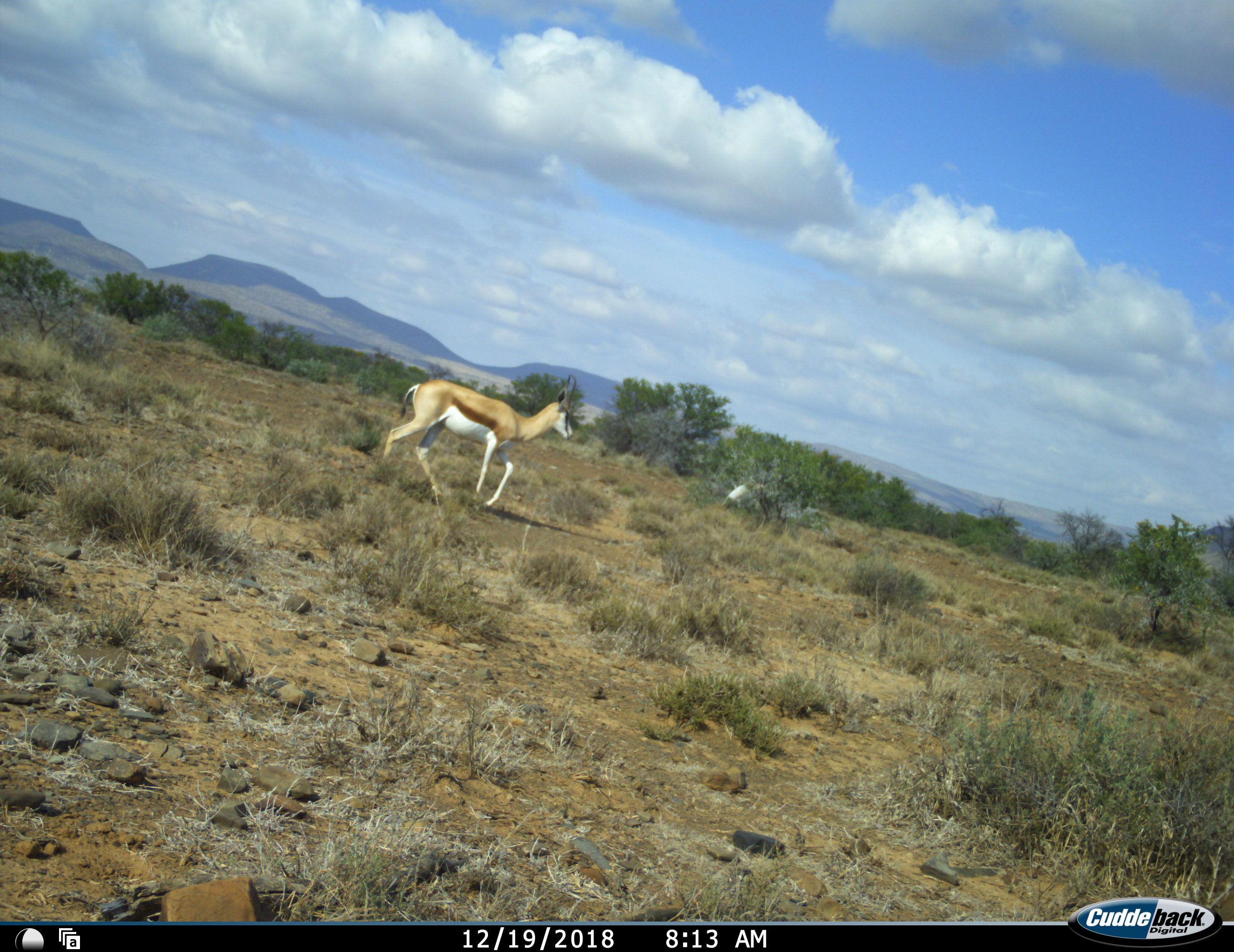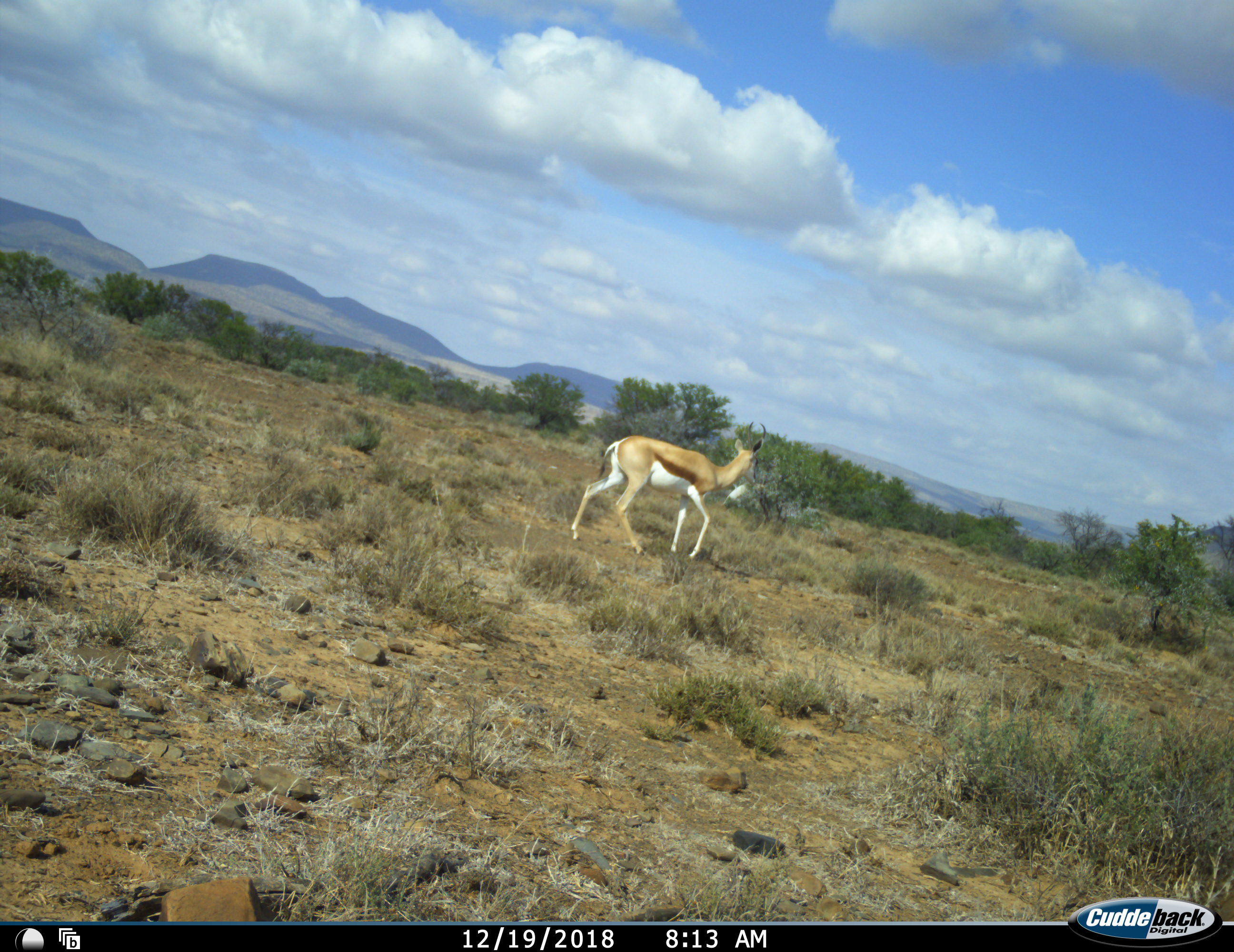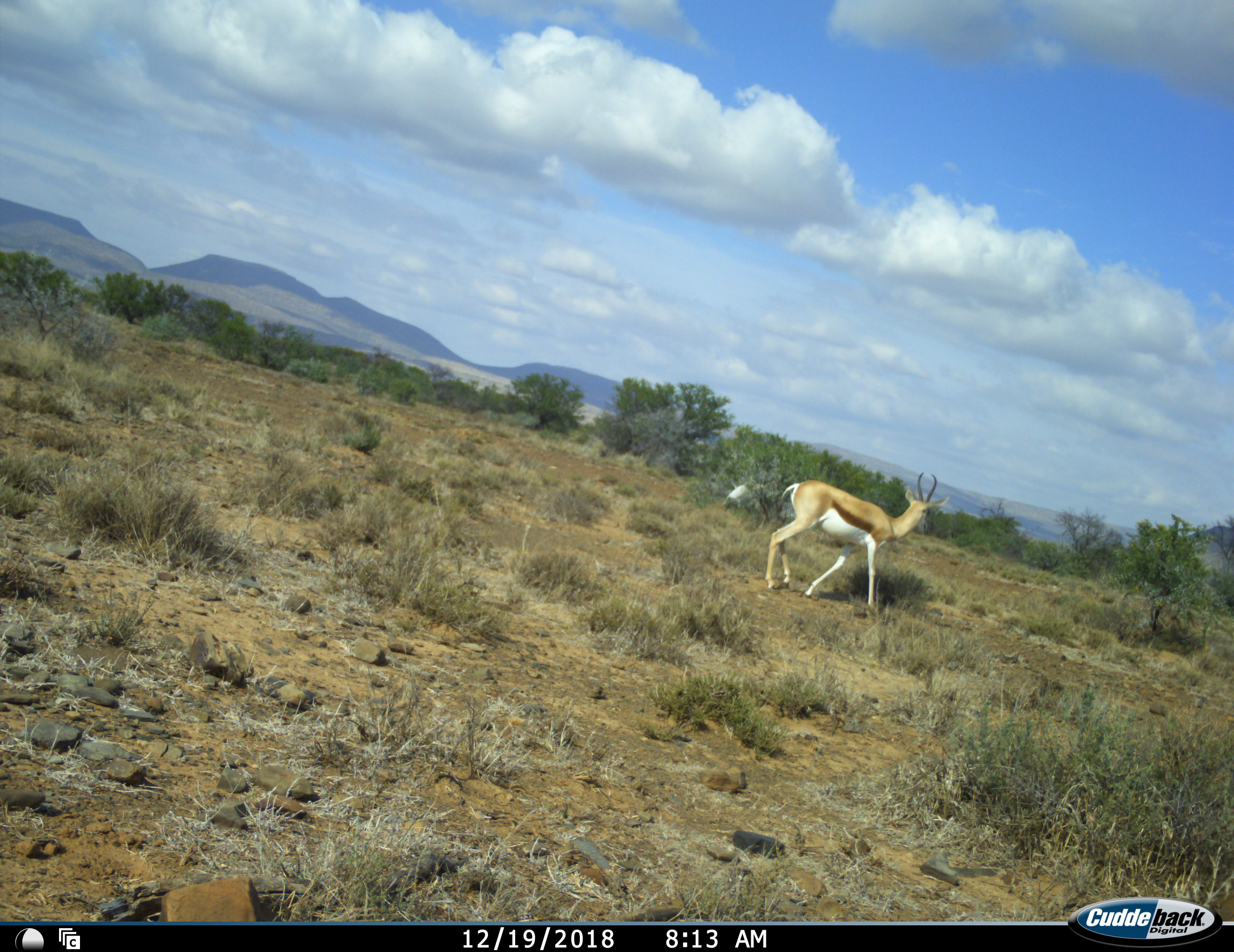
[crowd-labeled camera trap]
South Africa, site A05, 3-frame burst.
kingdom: Animalia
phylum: Chordata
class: Mammalia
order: Artiodactyla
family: Bovidae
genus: Antidorcas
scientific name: Antidorcas marsupialis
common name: springbok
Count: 1.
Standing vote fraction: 0%.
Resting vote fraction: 0%.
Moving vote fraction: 100%.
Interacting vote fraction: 0%.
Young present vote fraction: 0%.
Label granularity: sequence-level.